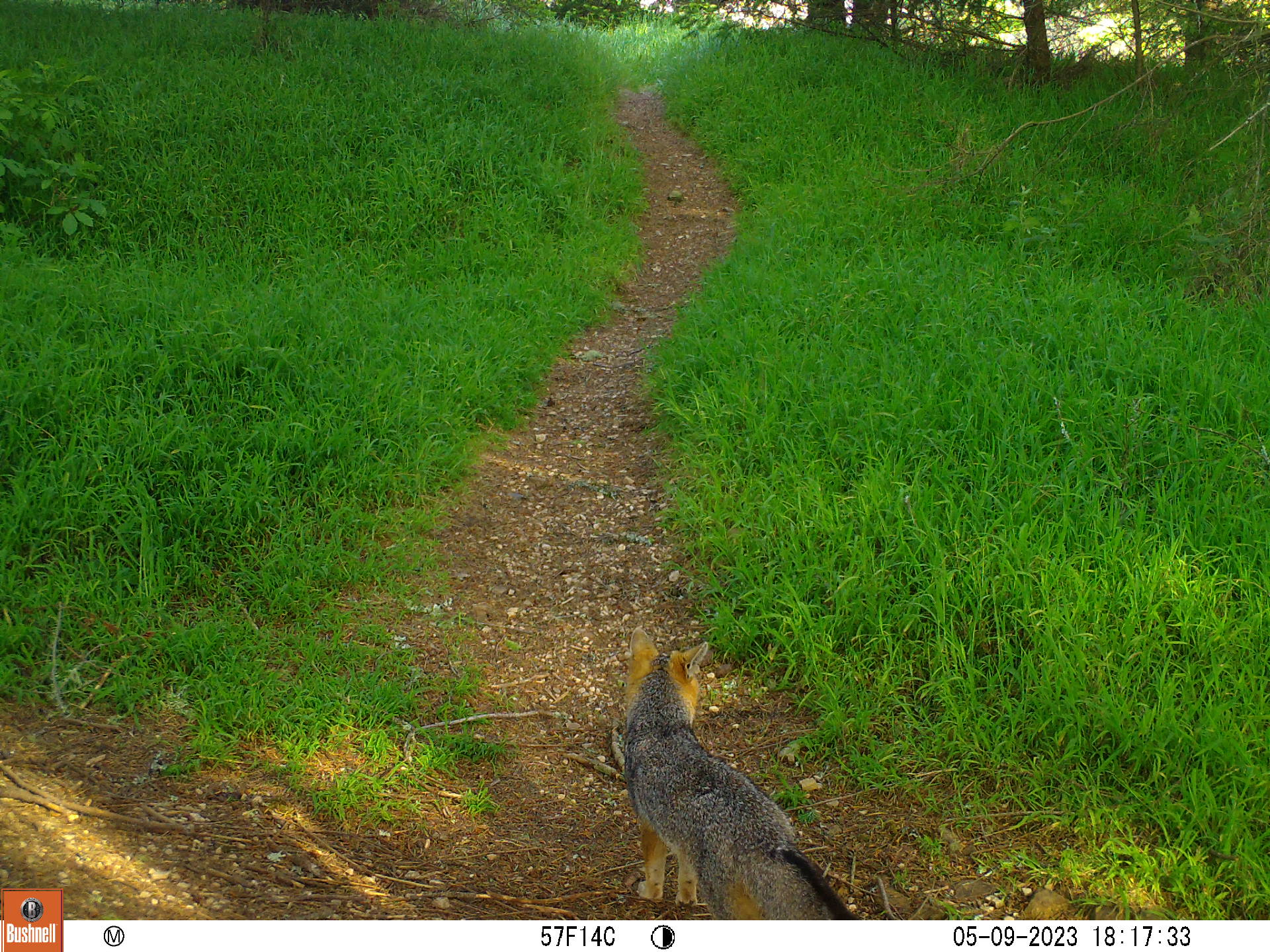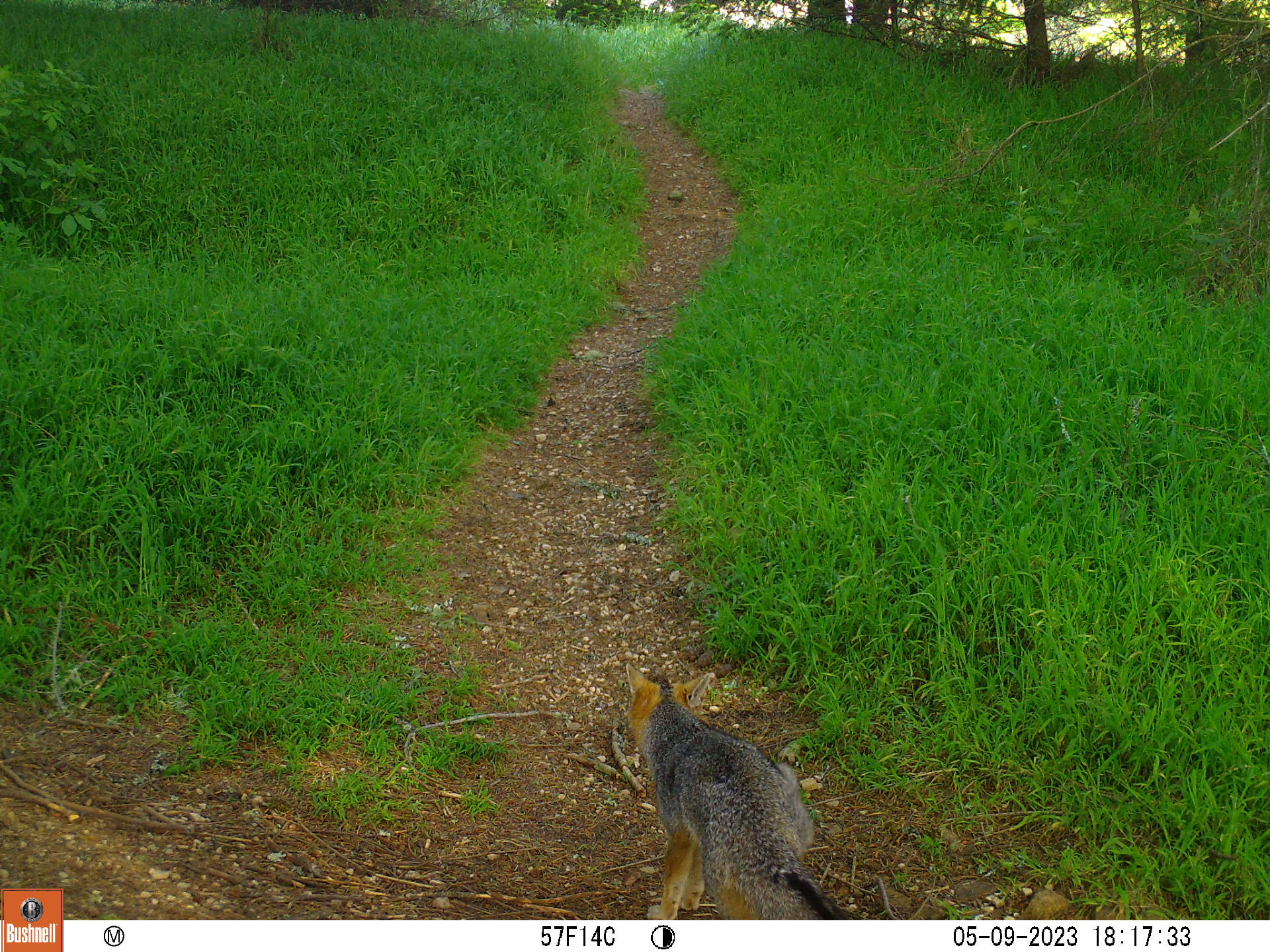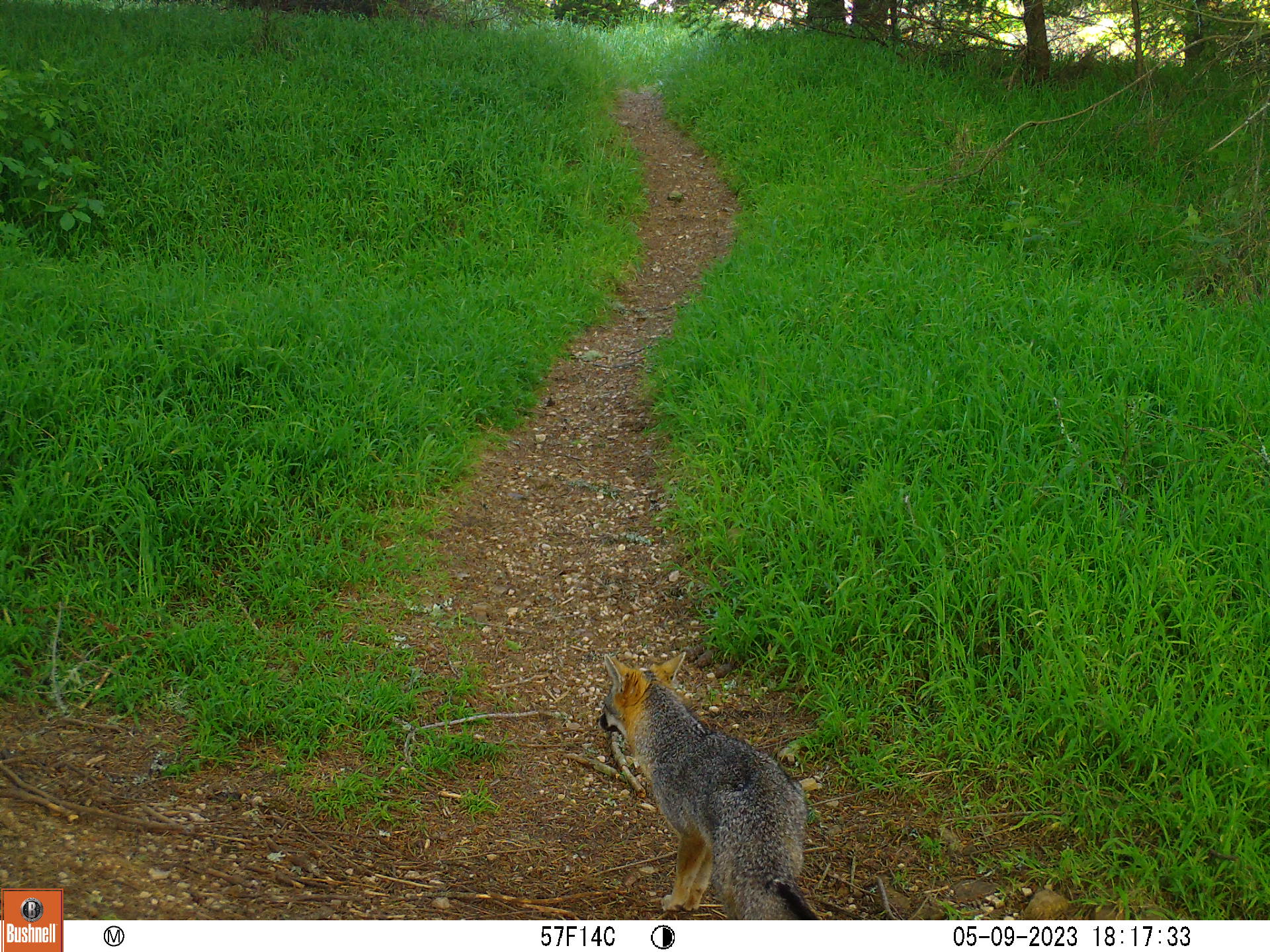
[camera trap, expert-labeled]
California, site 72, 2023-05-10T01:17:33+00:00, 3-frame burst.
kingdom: Animalia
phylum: Chordata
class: Mammalia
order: Carnivora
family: Canidae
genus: Urocyon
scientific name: Urocyon cinereoargenteus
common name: gray fox